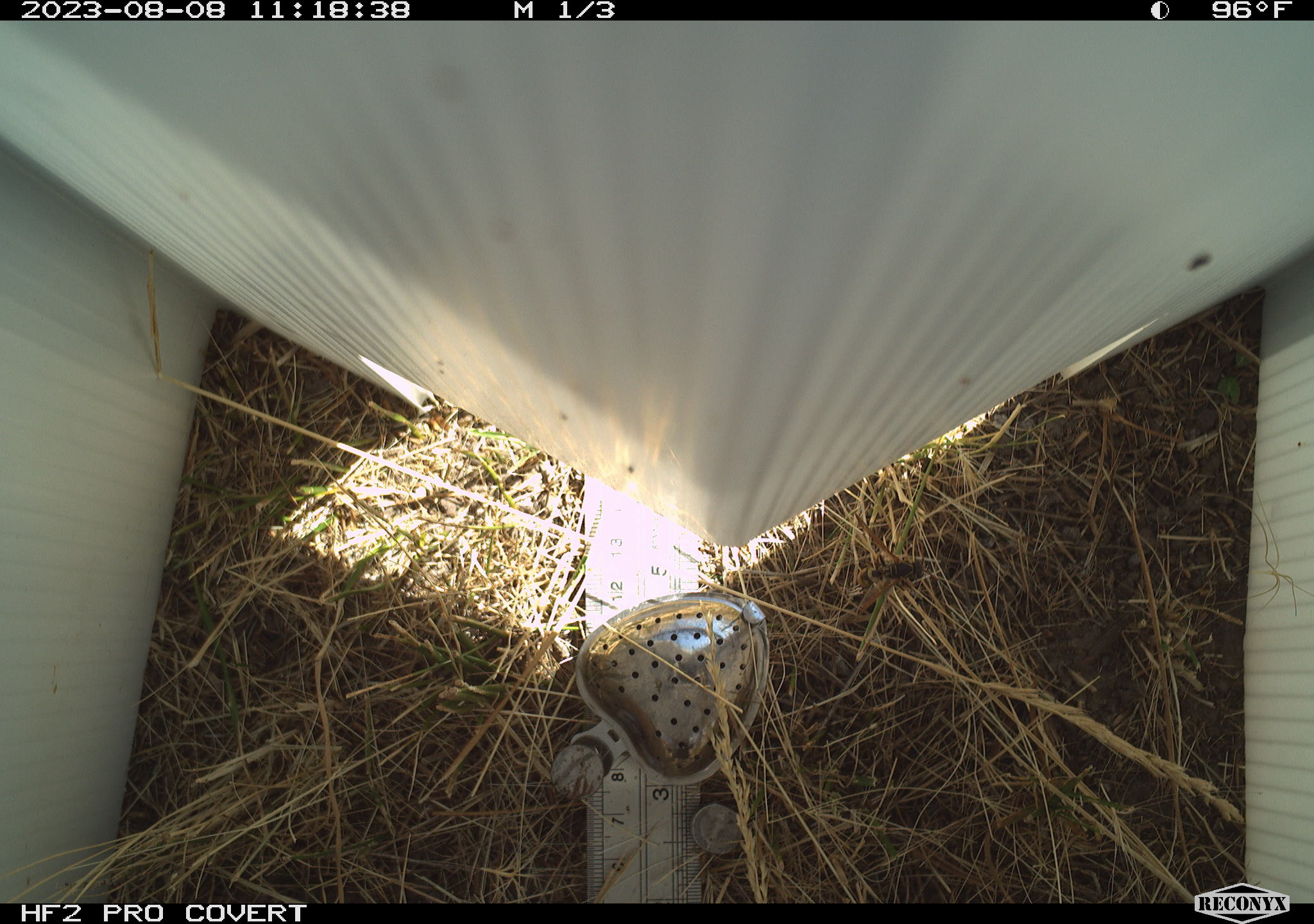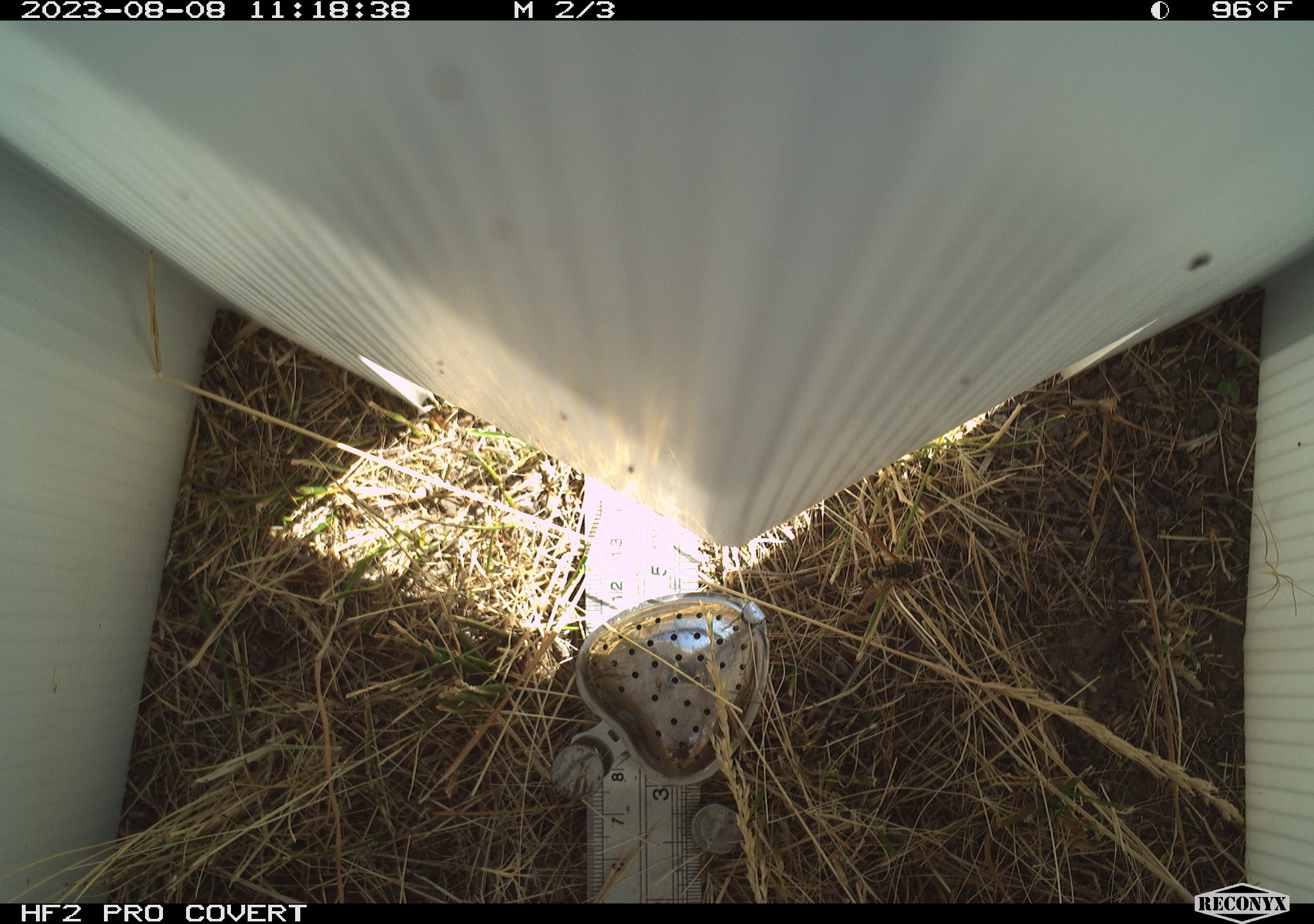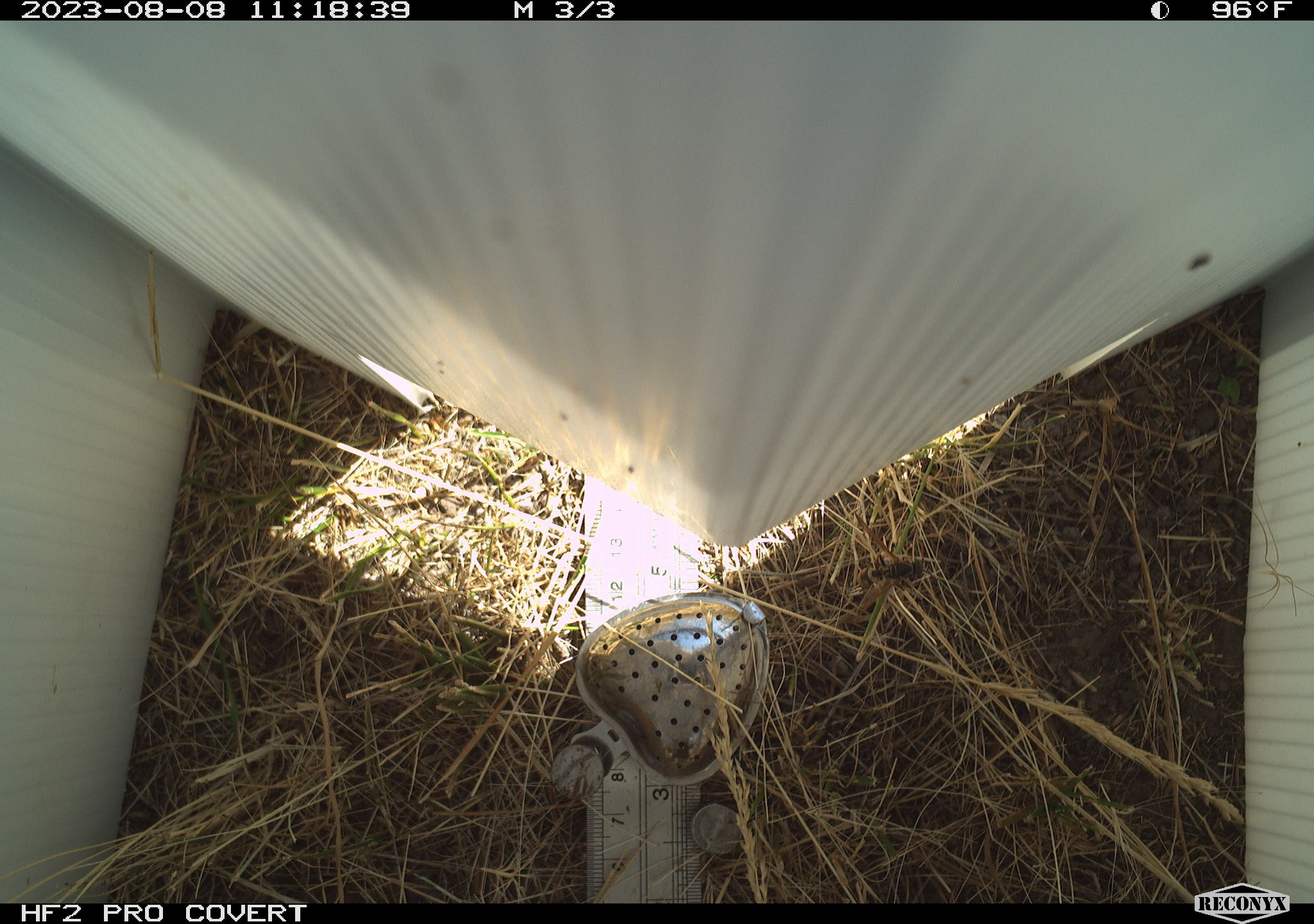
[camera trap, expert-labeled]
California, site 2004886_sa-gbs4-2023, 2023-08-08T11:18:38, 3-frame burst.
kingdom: Animalia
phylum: Arthropoda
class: Insecta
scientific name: Insecta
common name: insect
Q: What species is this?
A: Insect (Insecta).